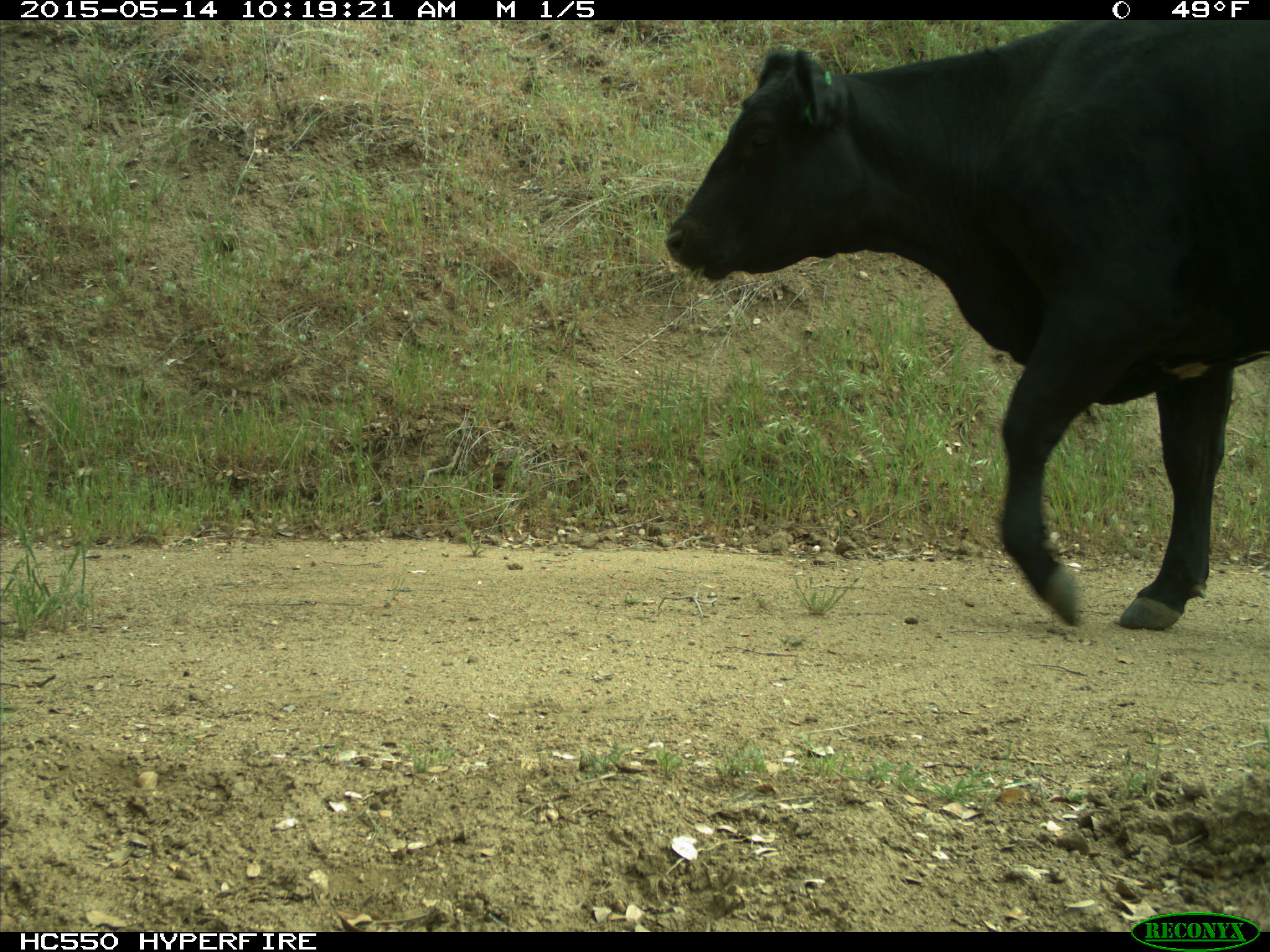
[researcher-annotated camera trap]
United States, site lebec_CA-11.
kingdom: Animalia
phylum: Chordata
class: Mammalia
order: Artiodactyla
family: Bovidae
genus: Bos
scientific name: Bos taurus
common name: domestic cow